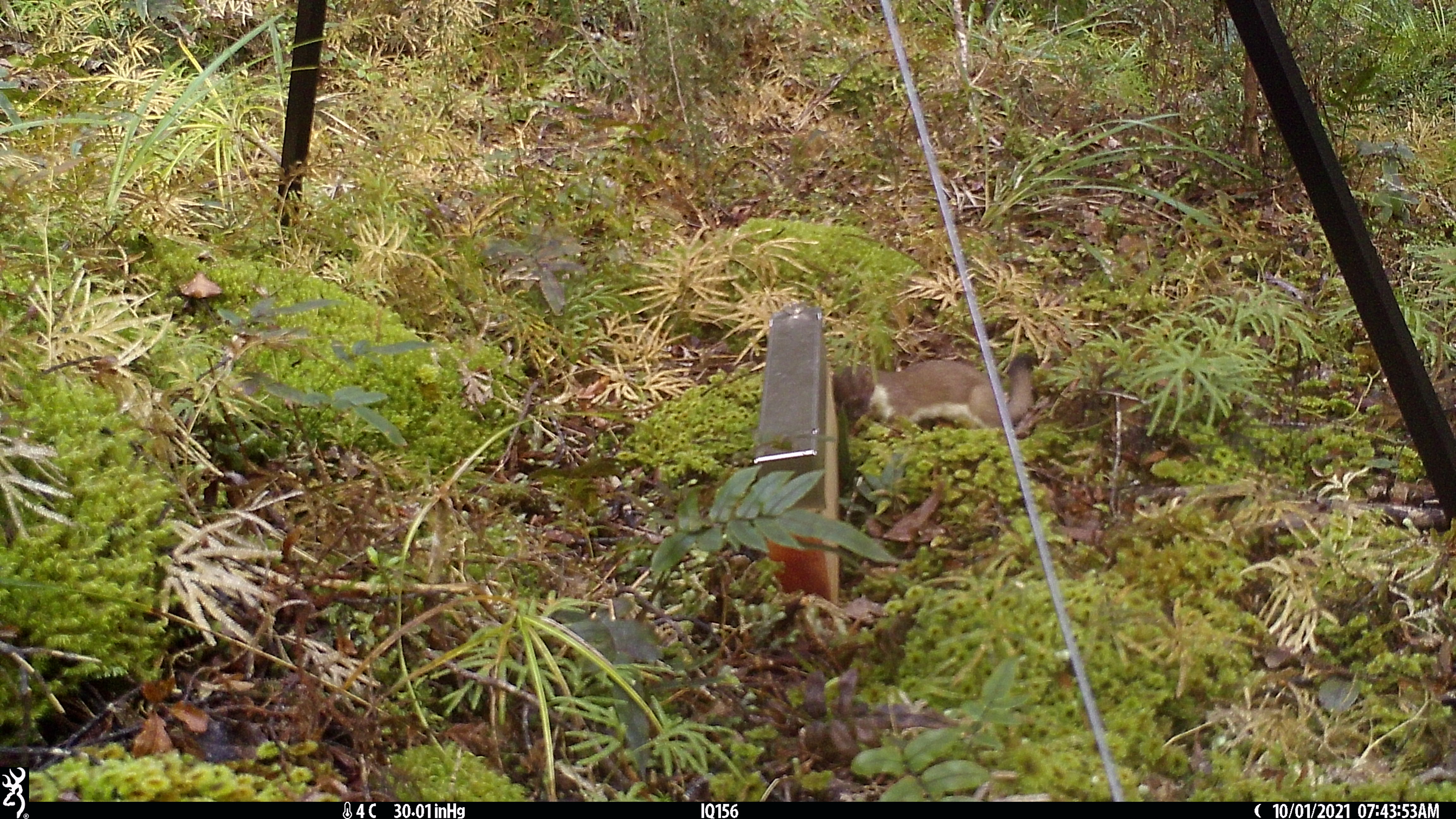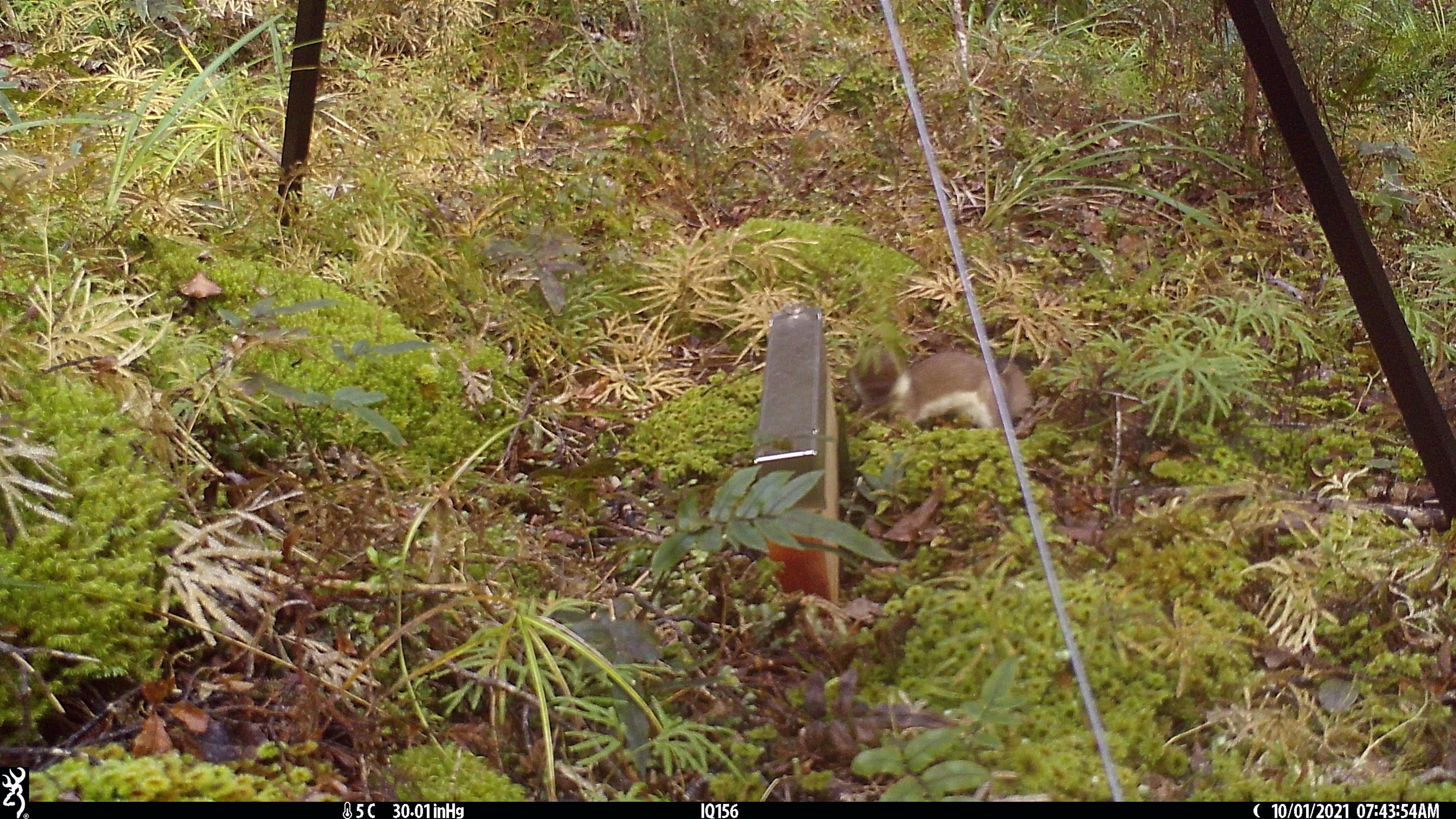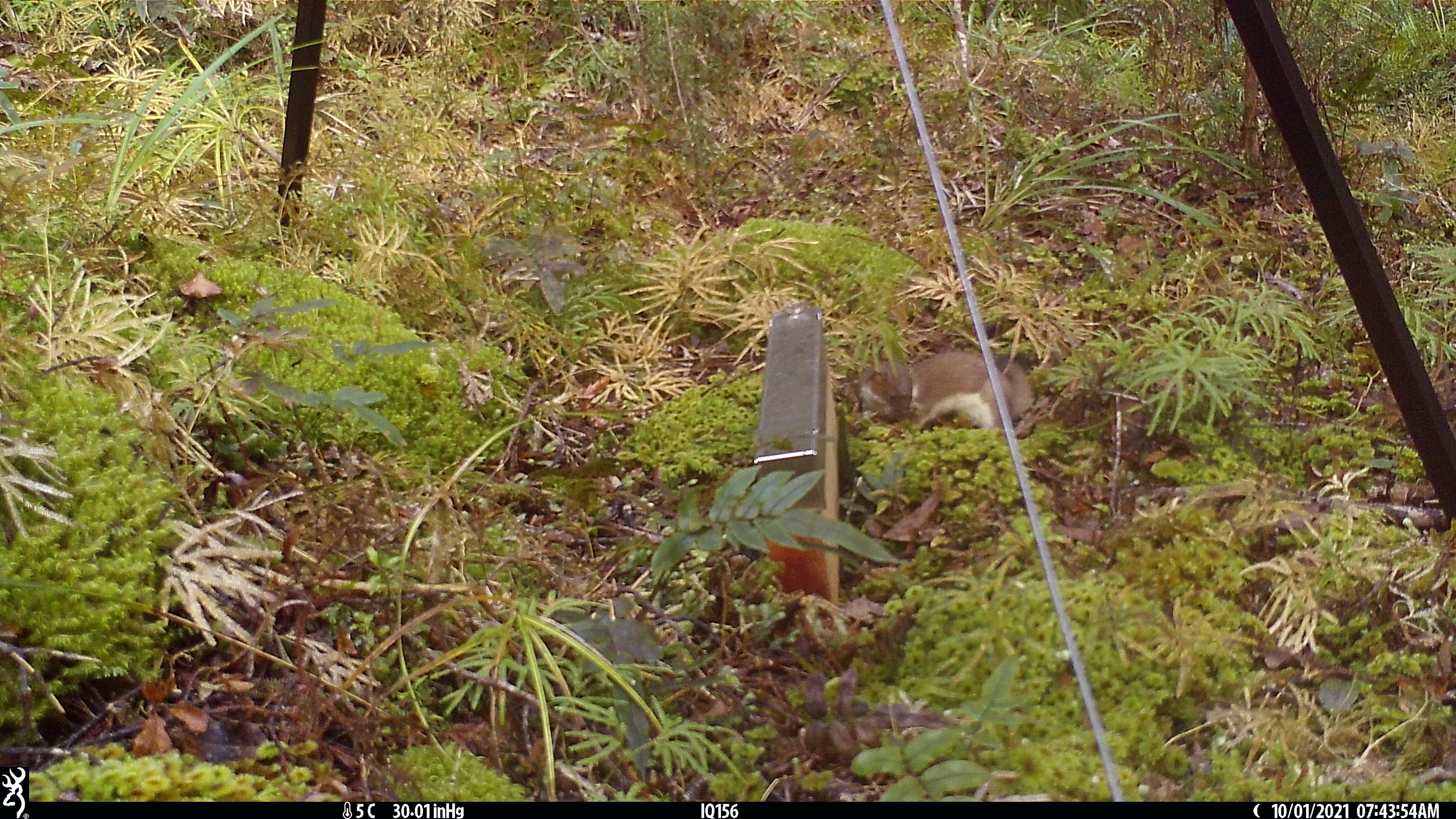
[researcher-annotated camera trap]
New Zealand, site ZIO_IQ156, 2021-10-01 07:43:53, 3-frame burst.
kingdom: Animalia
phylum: Chordata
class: Mammalia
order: Carnivora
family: Mustelidae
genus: Mustela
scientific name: Mustela erminea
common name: stoat